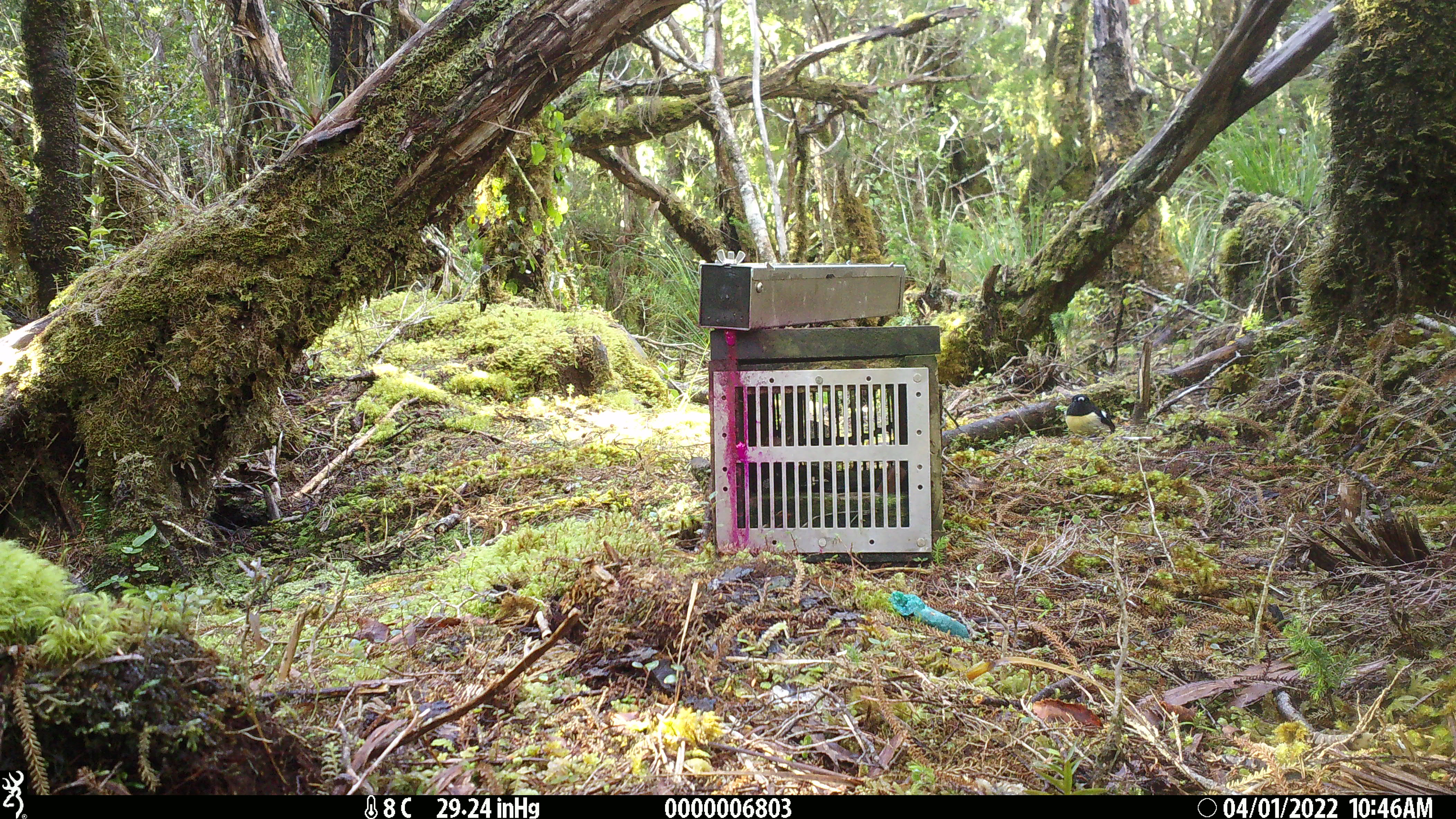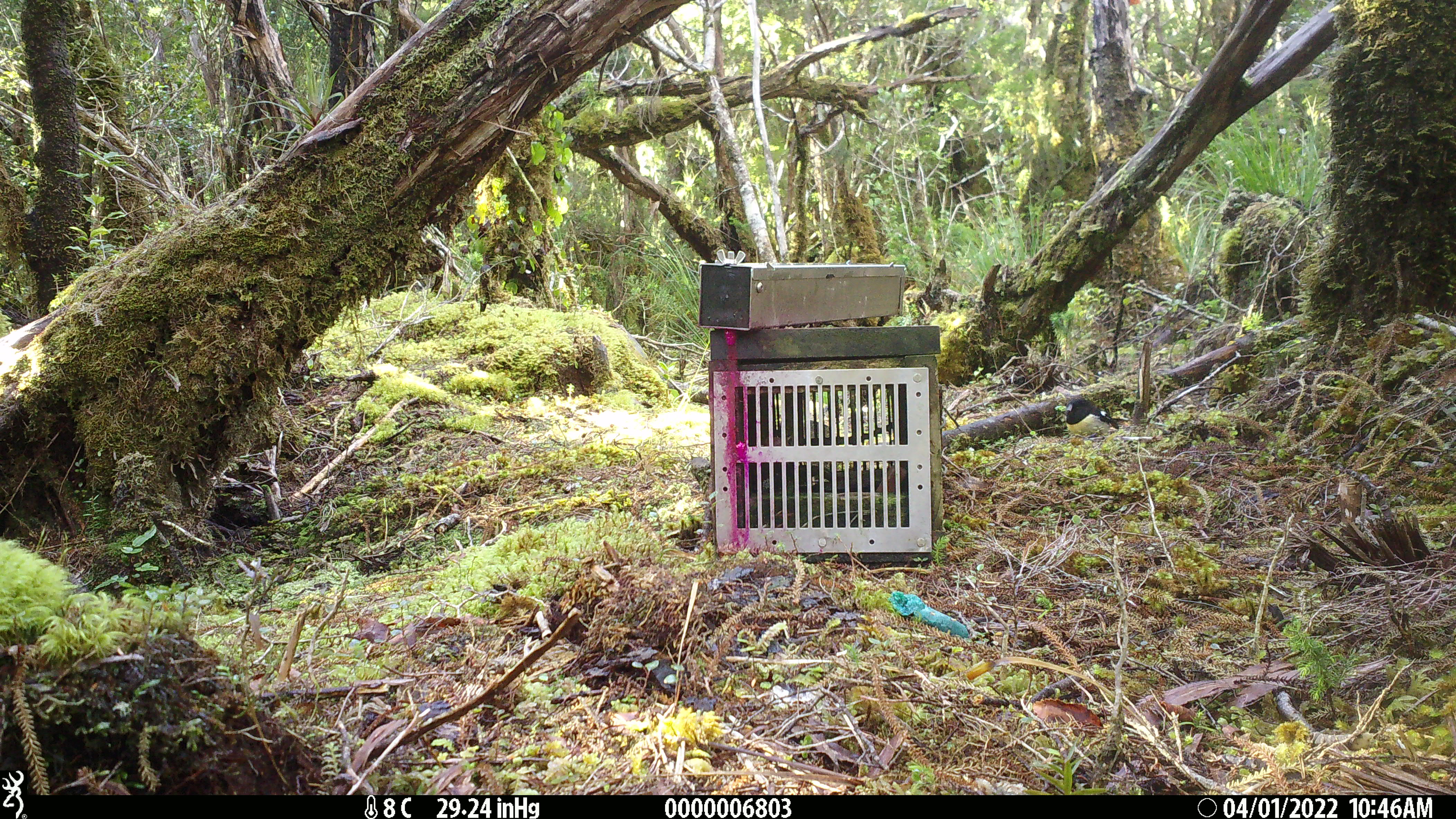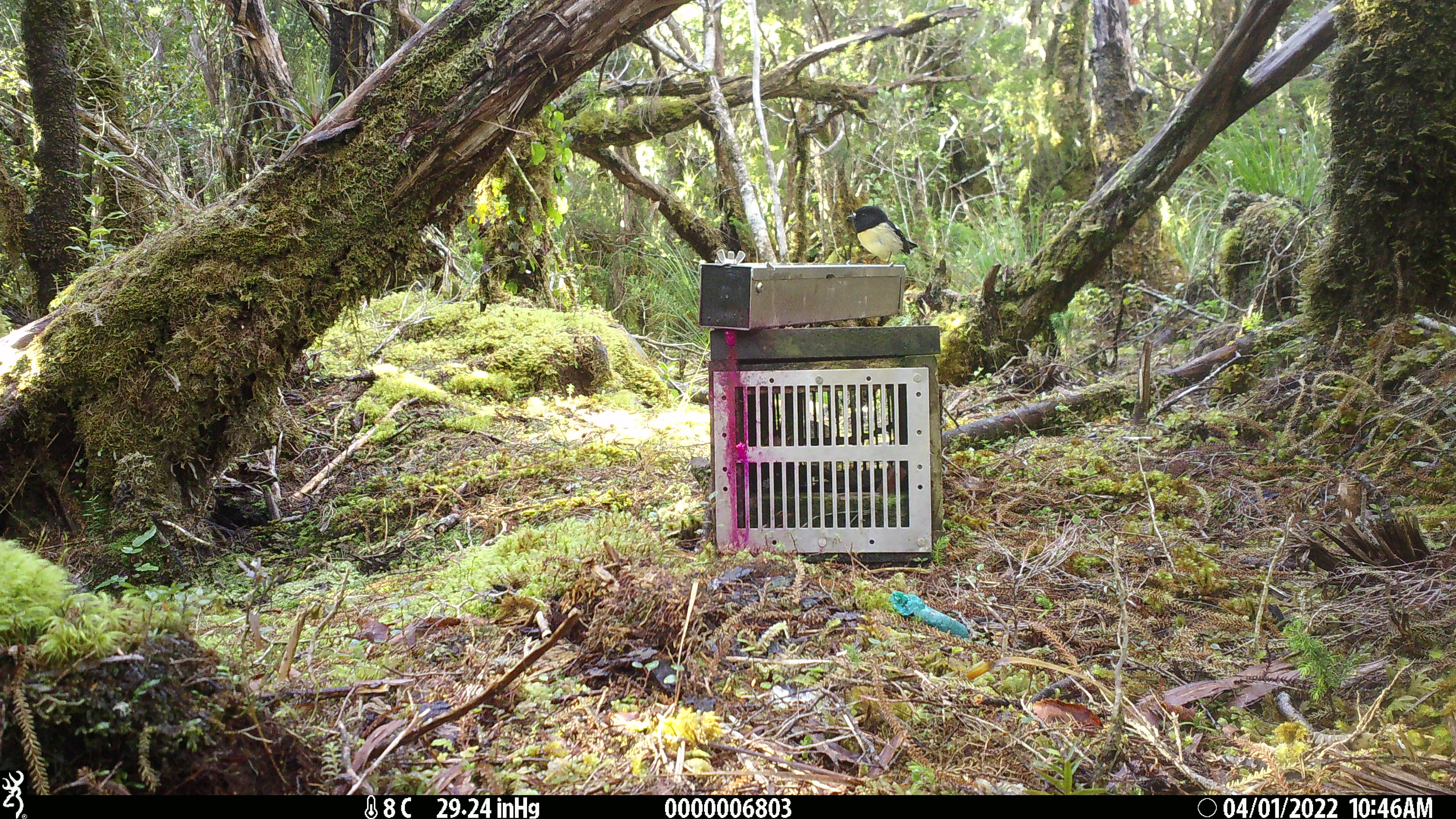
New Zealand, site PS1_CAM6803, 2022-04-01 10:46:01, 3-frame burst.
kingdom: Animalia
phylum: Chordata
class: Aves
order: Passeriformes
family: Petroicidae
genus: Petroica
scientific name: Petroica macrocephala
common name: tomtit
Tomtit (Petroica macrocephala).